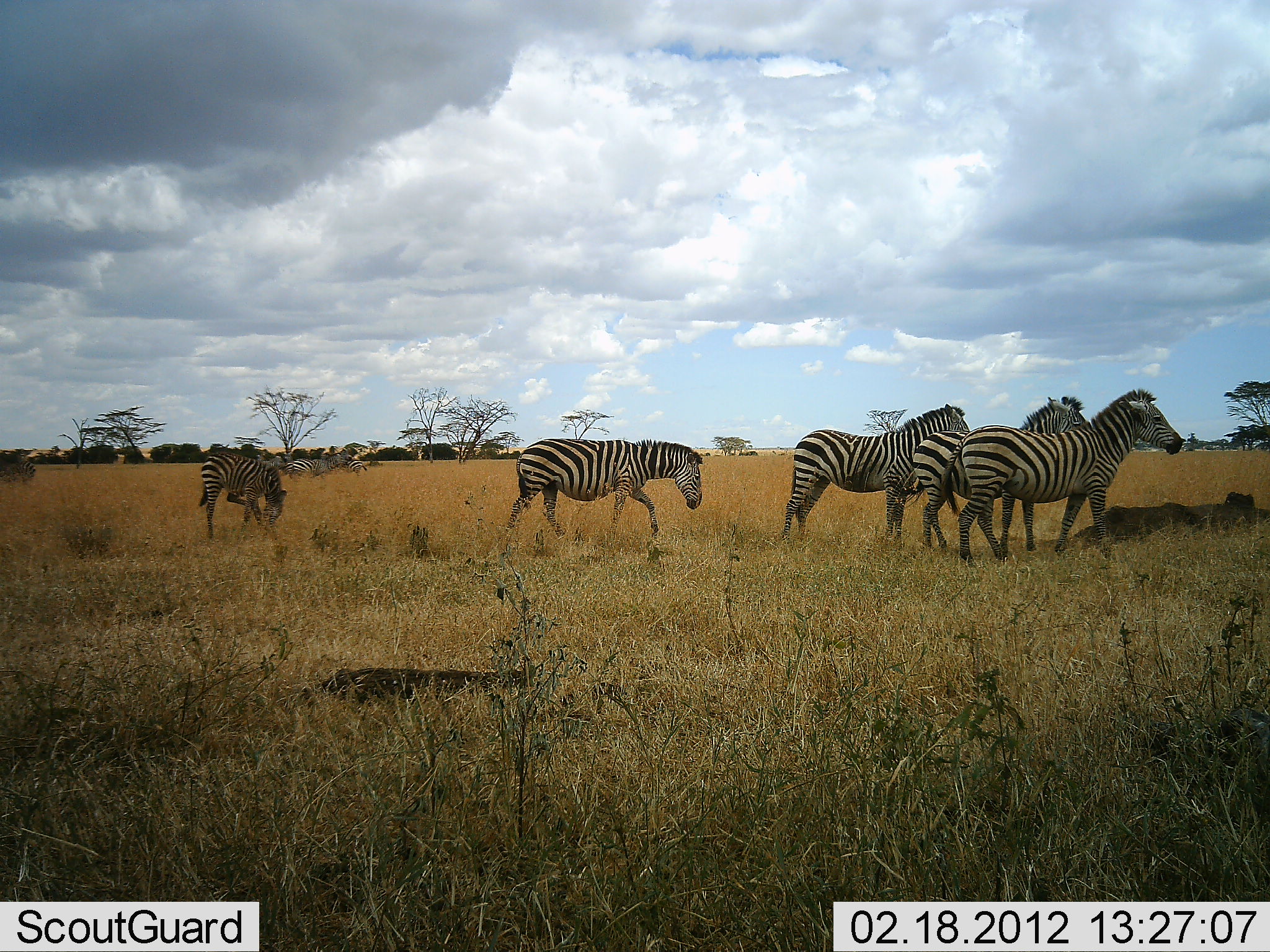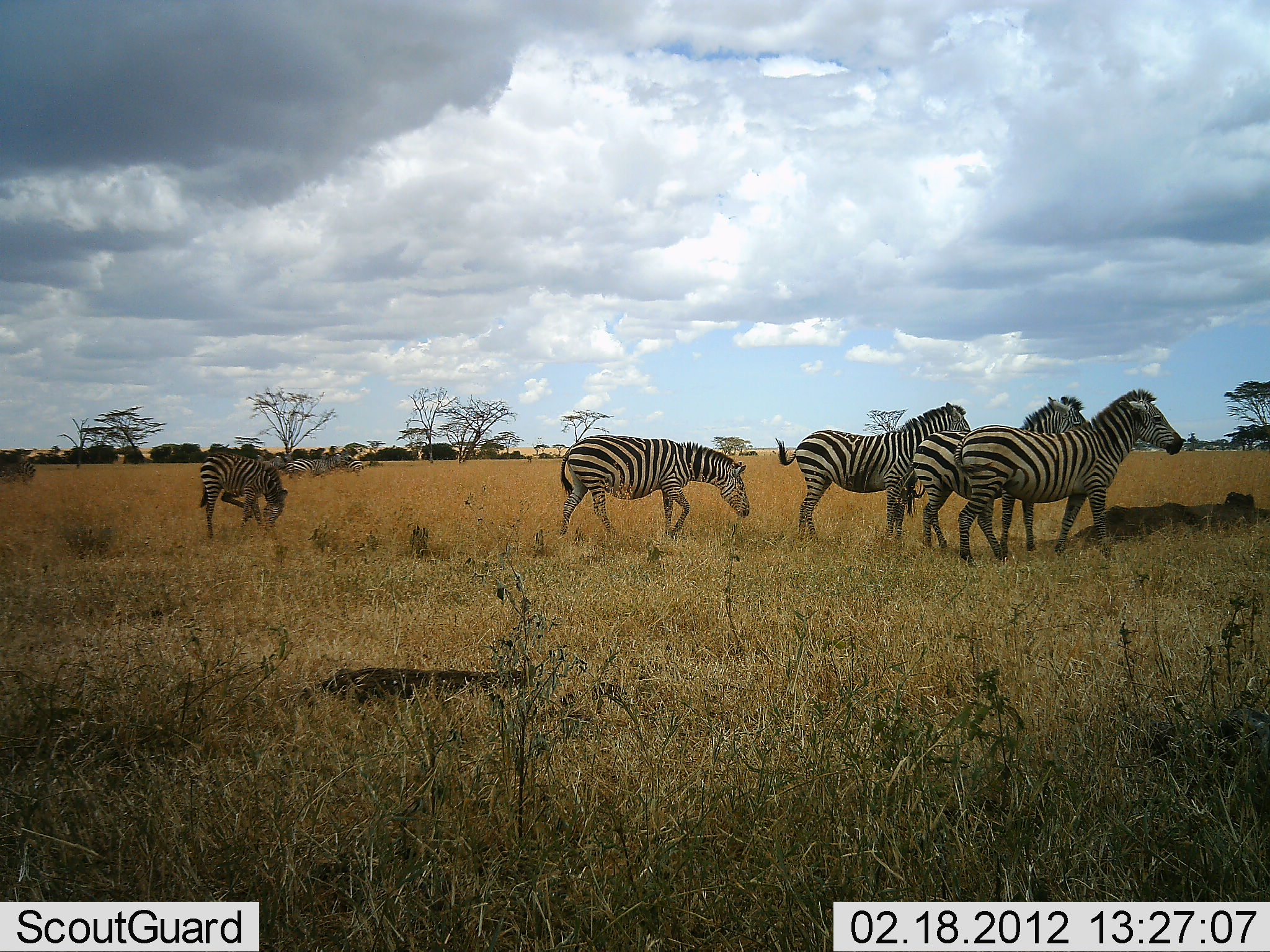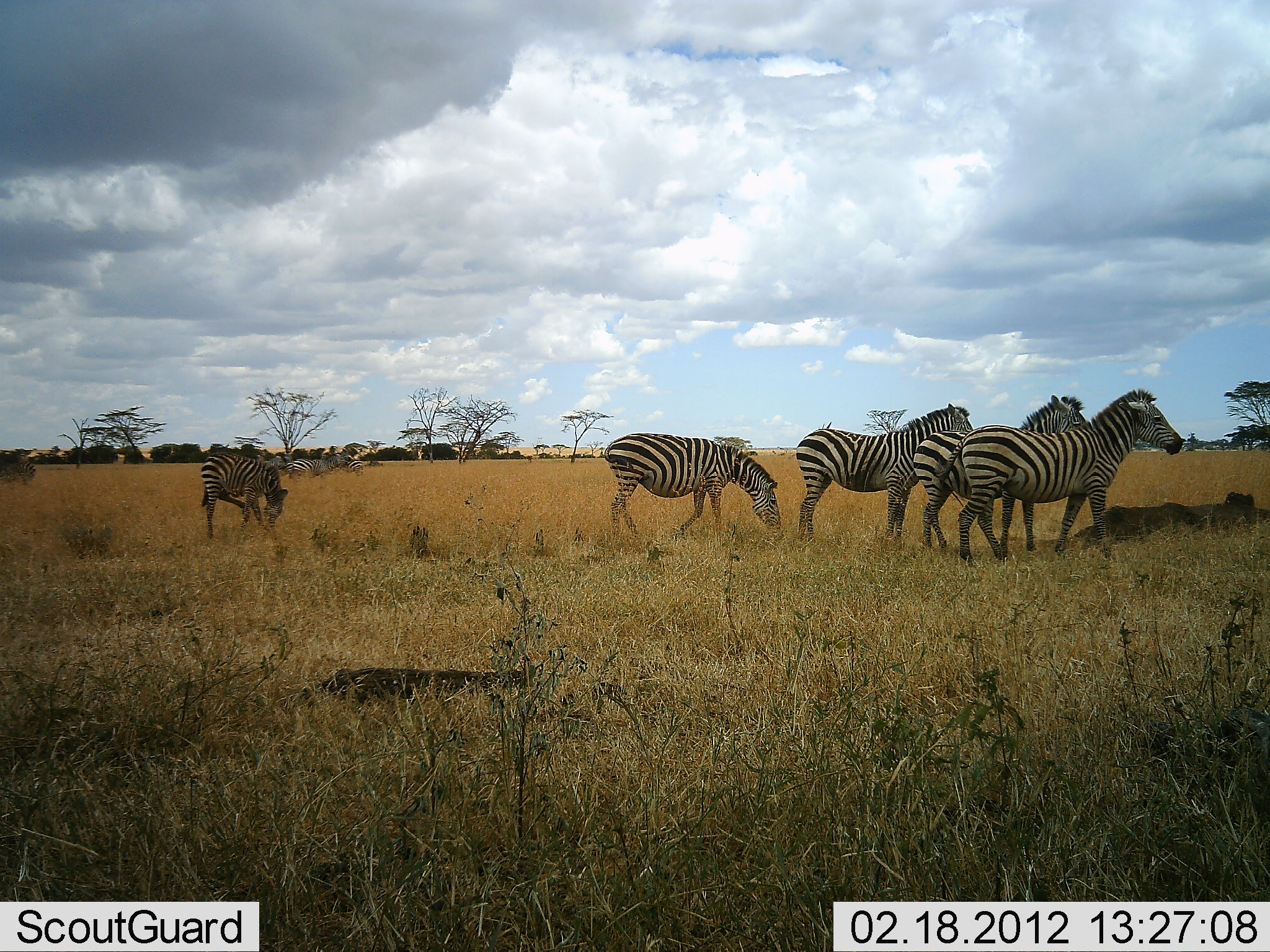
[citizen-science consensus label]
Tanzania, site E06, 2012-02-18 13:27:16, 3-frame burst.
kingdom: Animalia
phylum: Chordata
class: Mammalia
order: Perissodactyla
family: Equidae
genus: Equus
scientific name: Equus quagga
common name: plains zebra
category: zebra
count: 6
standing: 86%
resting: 5%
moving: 59%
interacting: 0%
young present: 9%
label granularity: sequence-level